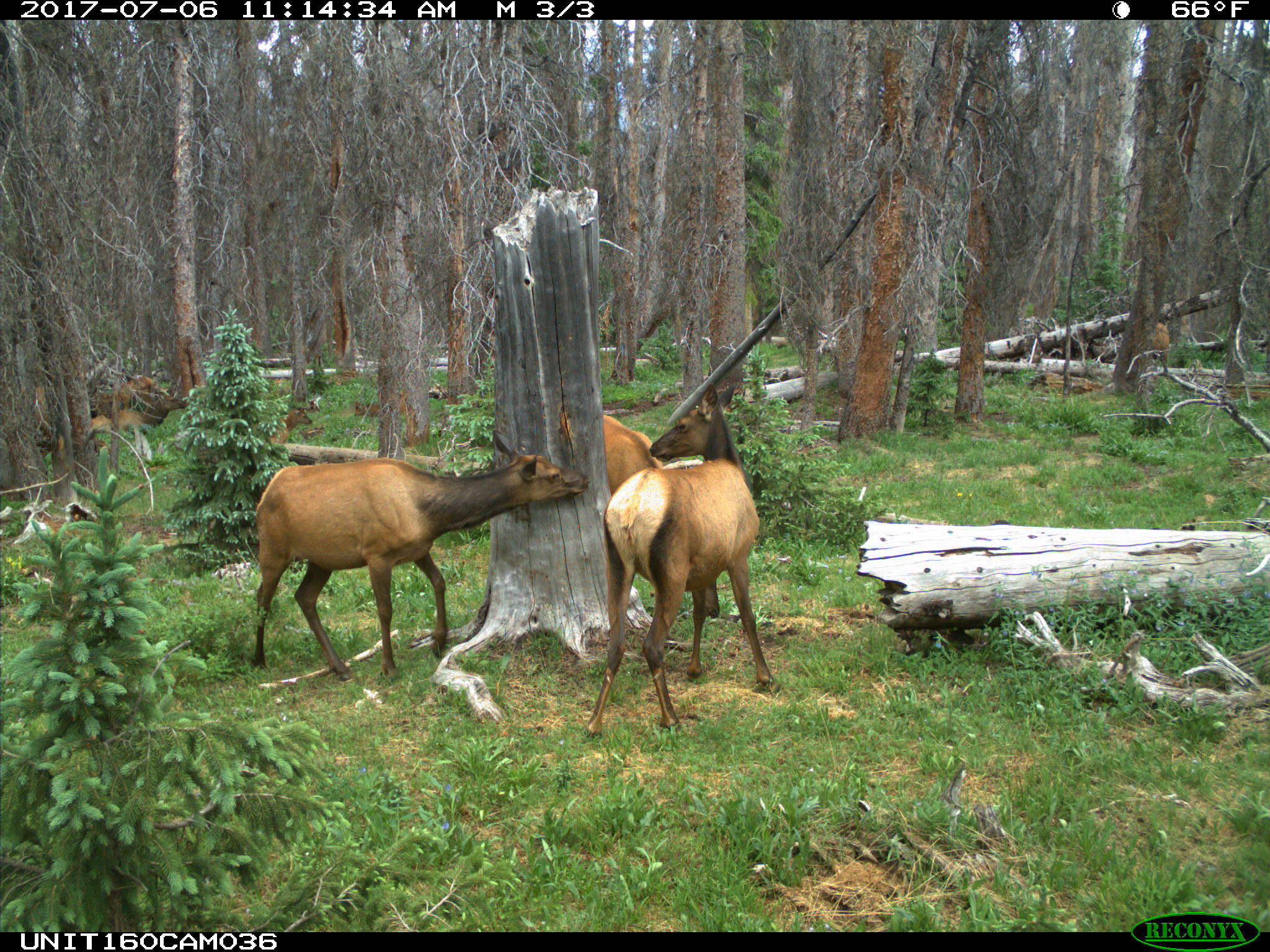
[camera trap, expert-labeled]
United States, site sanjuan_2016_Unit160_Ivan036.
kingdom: Animalia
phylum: Chordata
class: Mammalia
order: Artiodactyla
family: Cervidae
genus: Cervus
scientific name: Cervus elaphus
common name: red deer